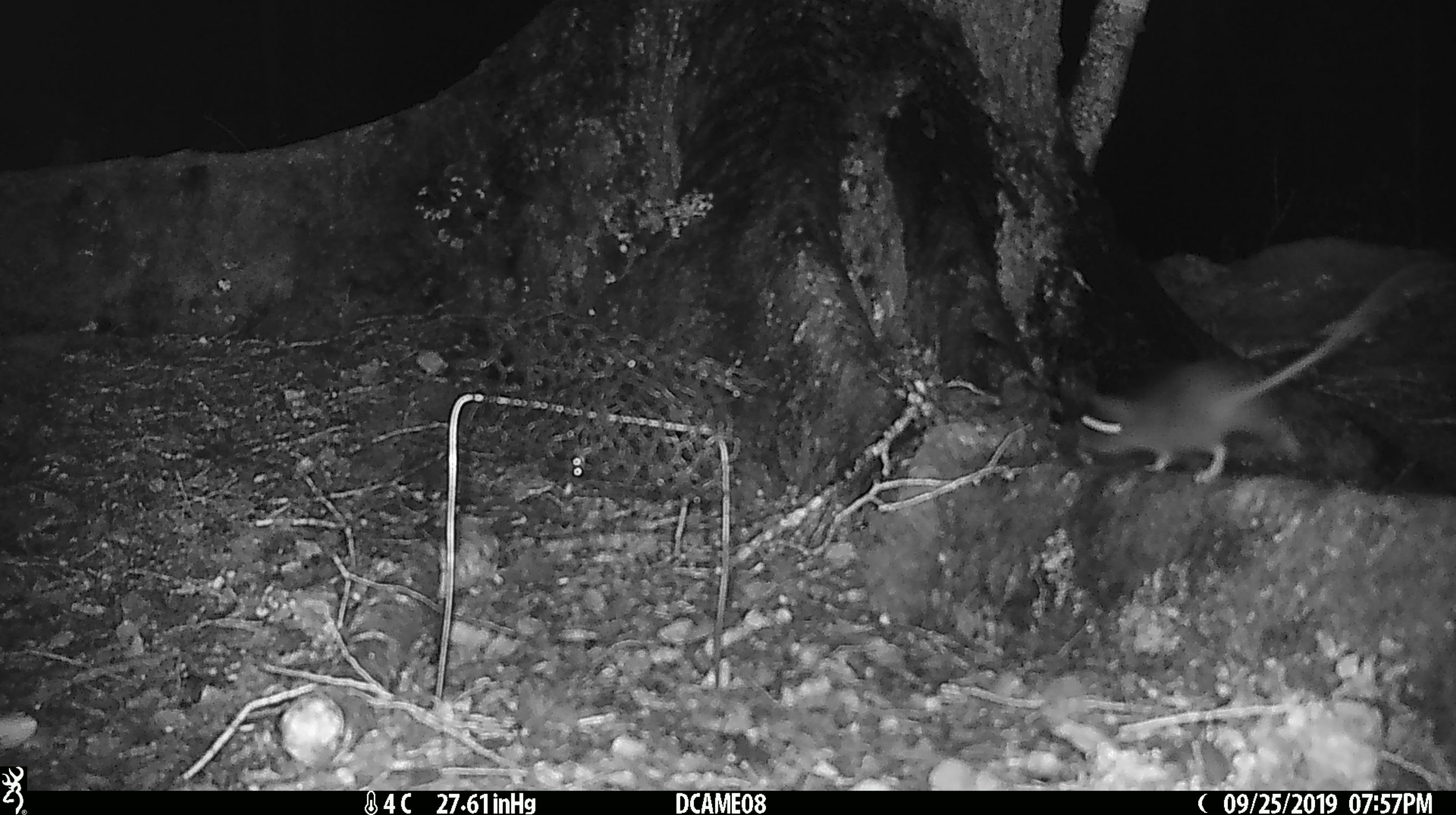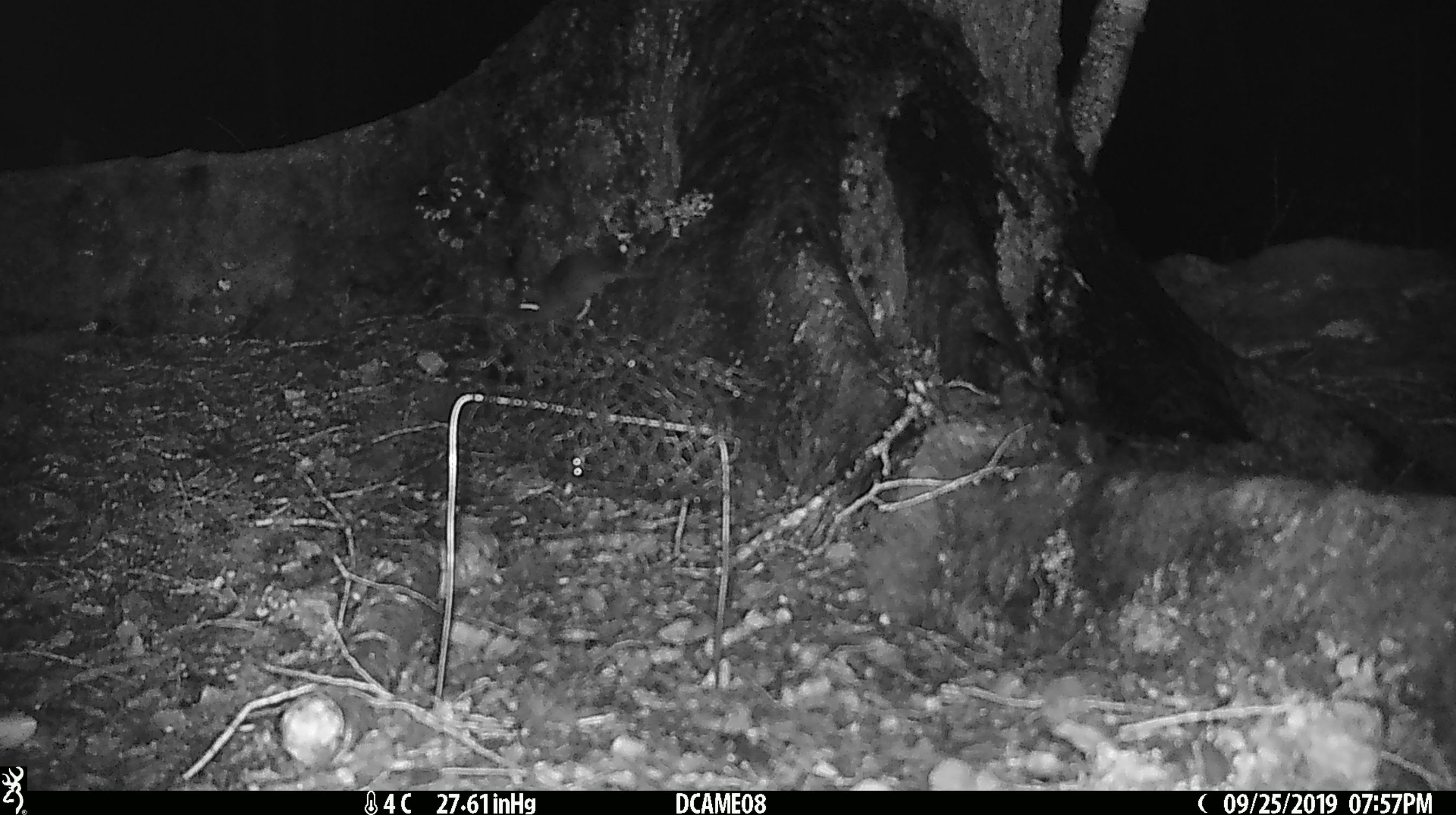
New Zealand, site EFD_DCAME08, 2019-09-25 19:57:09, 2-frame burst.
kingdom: Animalia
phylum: Chordata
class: Mammalia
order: Rodentia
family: Muridae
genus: Rattus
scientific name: Rattus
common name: rat